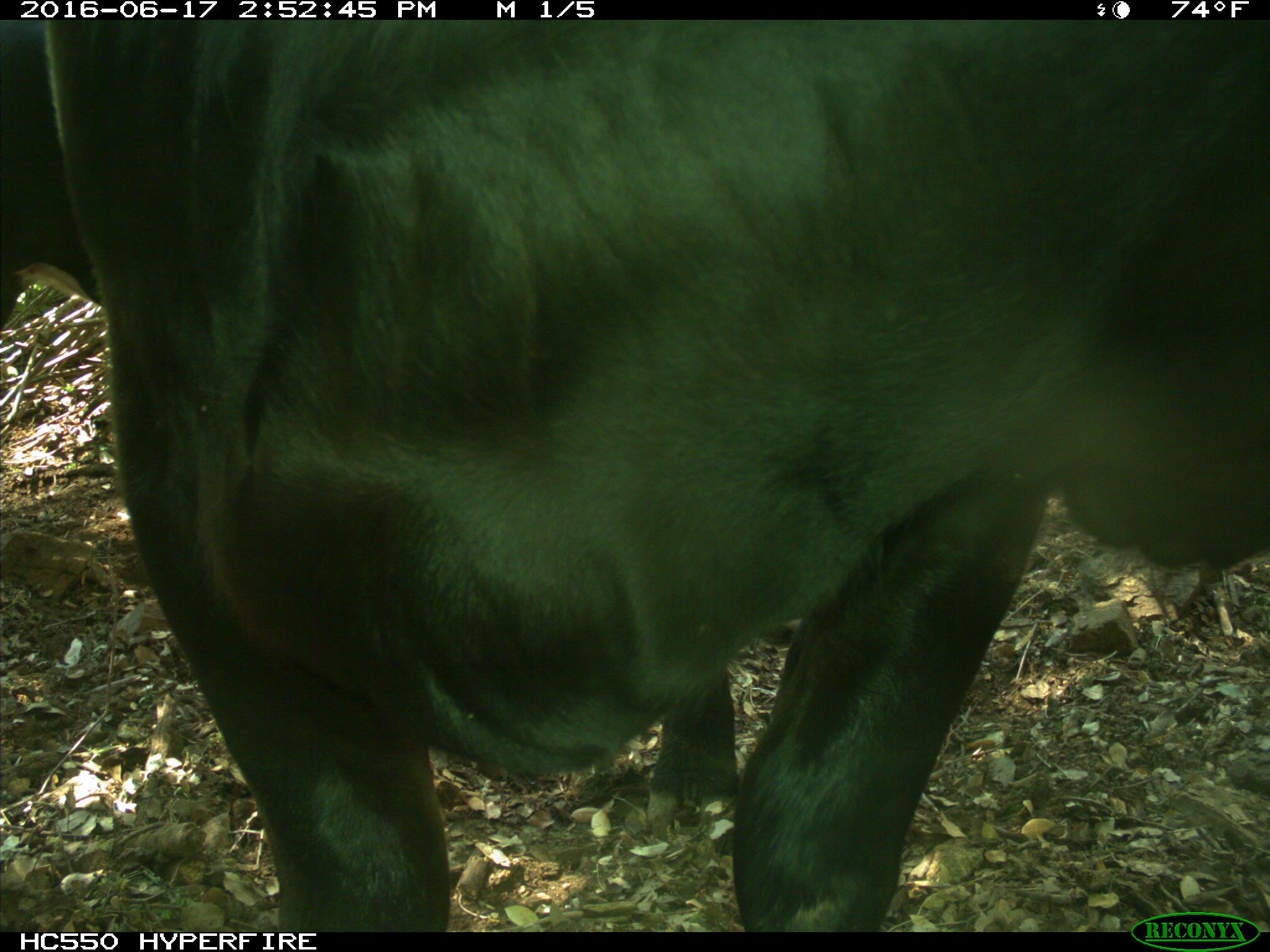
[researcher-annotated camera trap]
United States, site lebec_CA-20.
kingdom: Animalia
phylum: Chordata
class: Mammalia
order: Artiodactyla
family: Bovidae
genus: Bos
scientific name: Bos taurus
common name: domestic cow